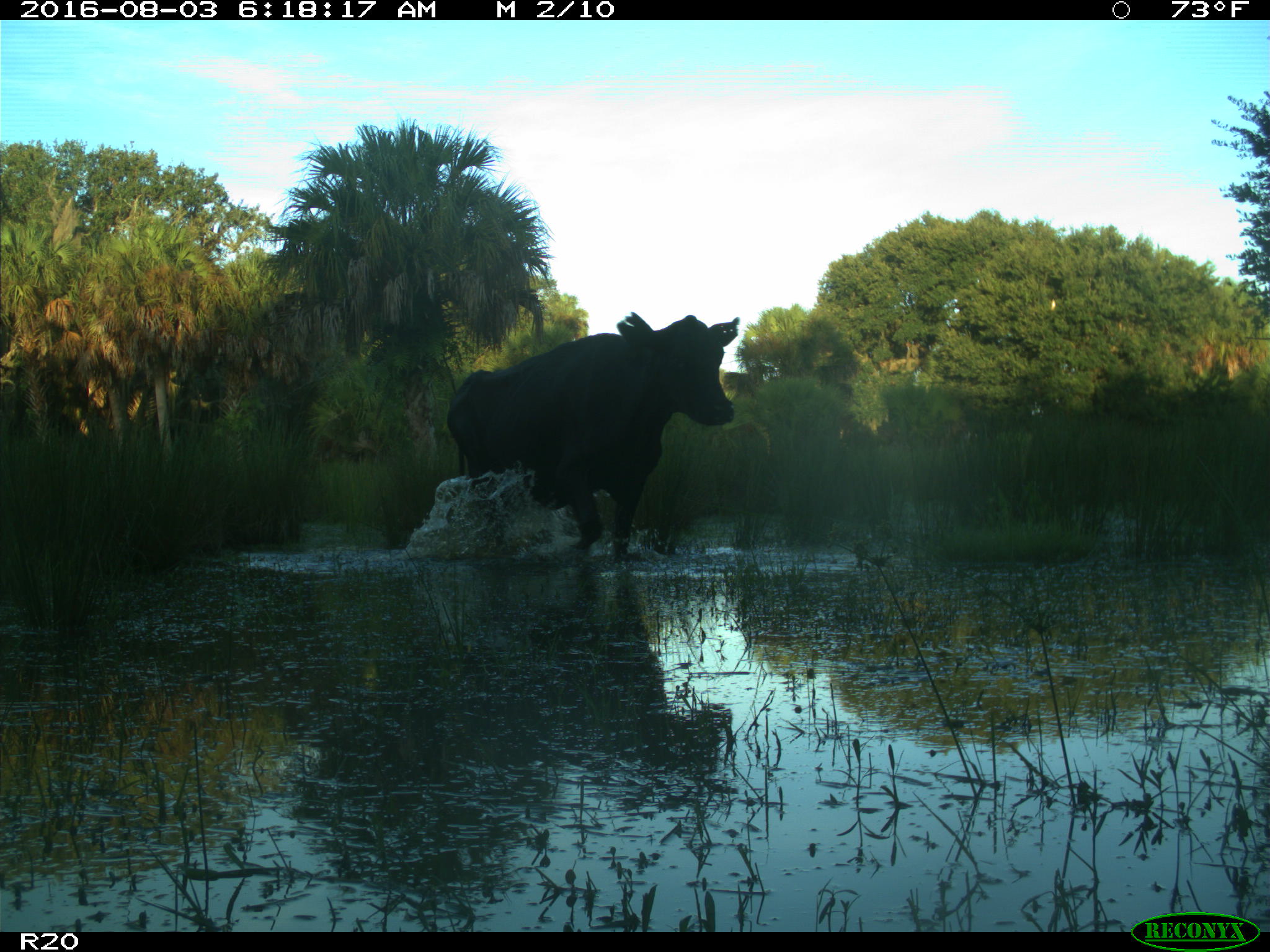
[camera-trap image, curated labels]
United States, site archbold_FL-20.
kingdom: Animalia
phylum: Chordata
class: Mammalia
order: Artiodactyla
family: Bovidae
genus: Bos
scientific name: Bos taurus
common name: domestic cow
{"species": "Bos taurus (domestic cow)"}